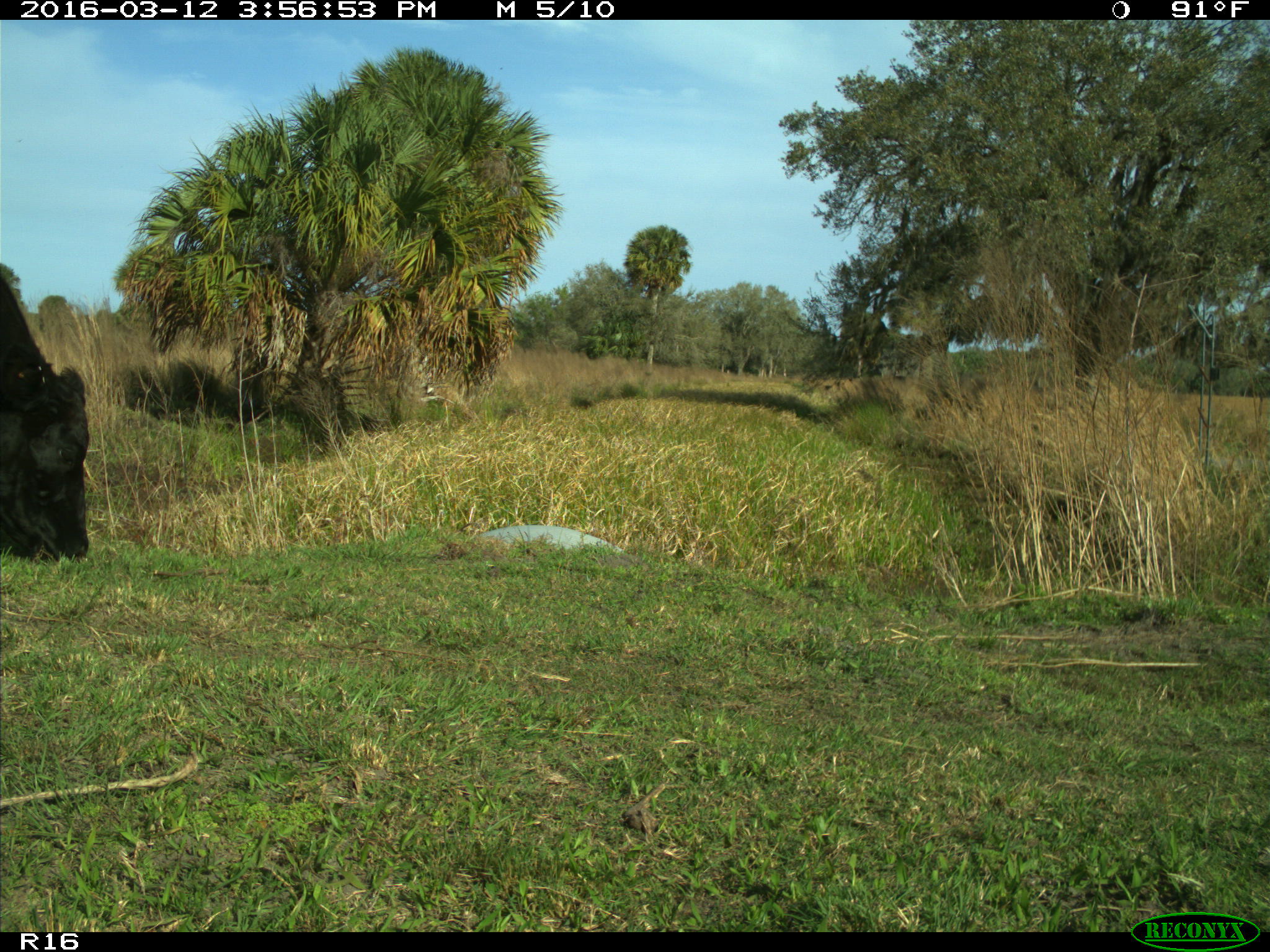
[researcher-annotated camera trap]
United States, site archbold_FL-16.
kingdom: Animalia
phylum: Chordata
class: Mammalia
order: Artiodactyla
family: Bovidae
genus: Bos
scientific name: Bos taurus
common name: domestic cow